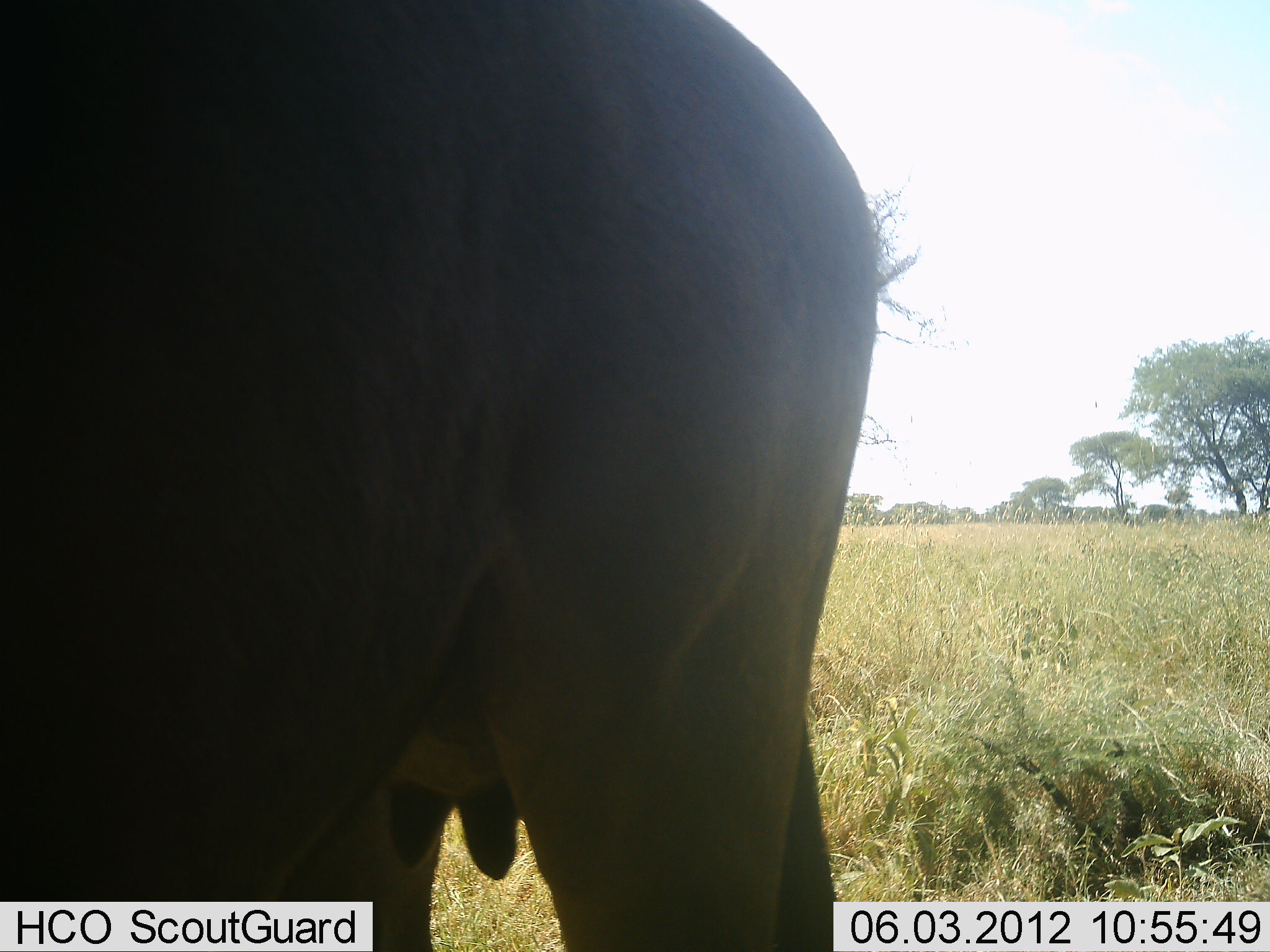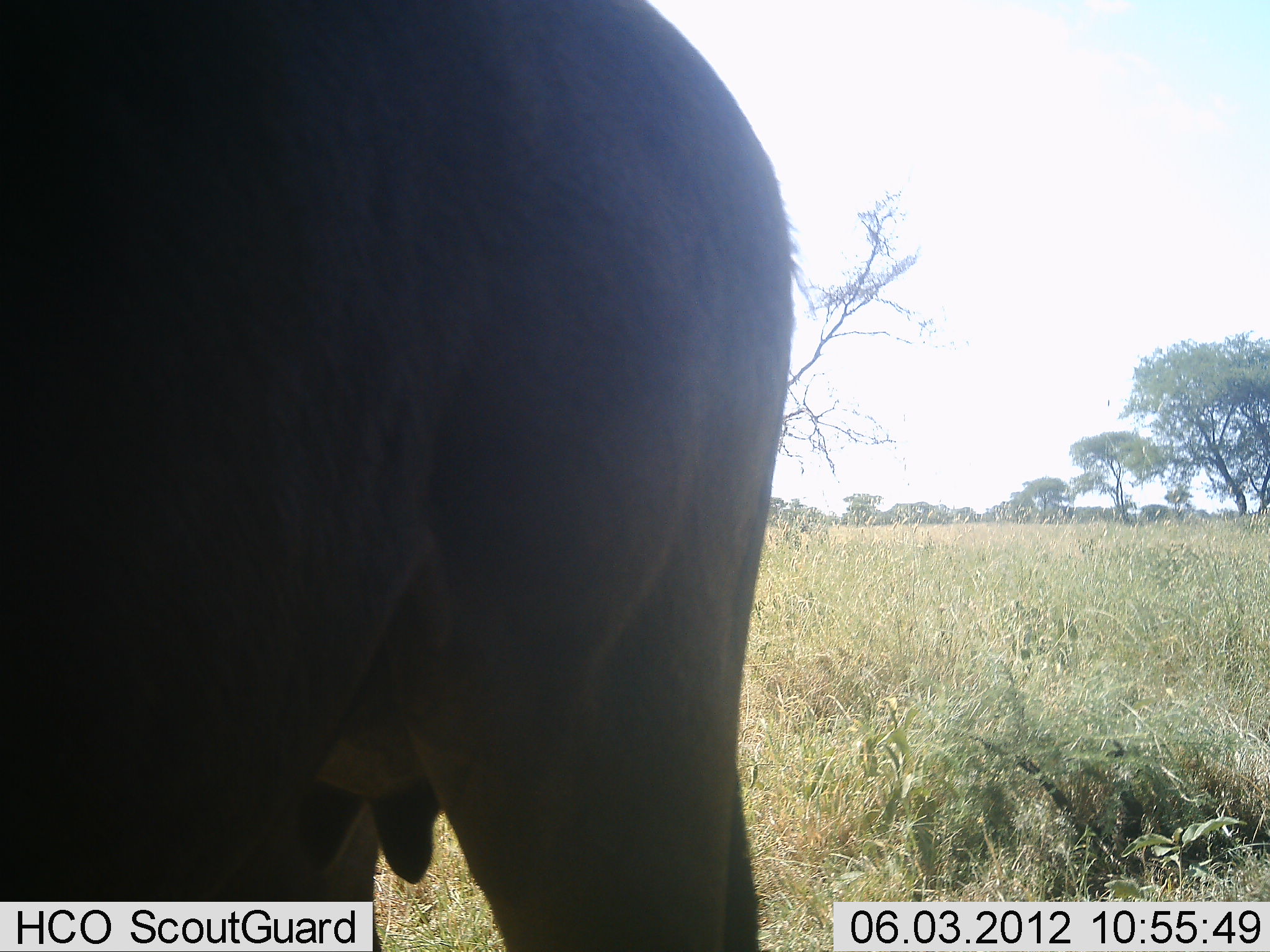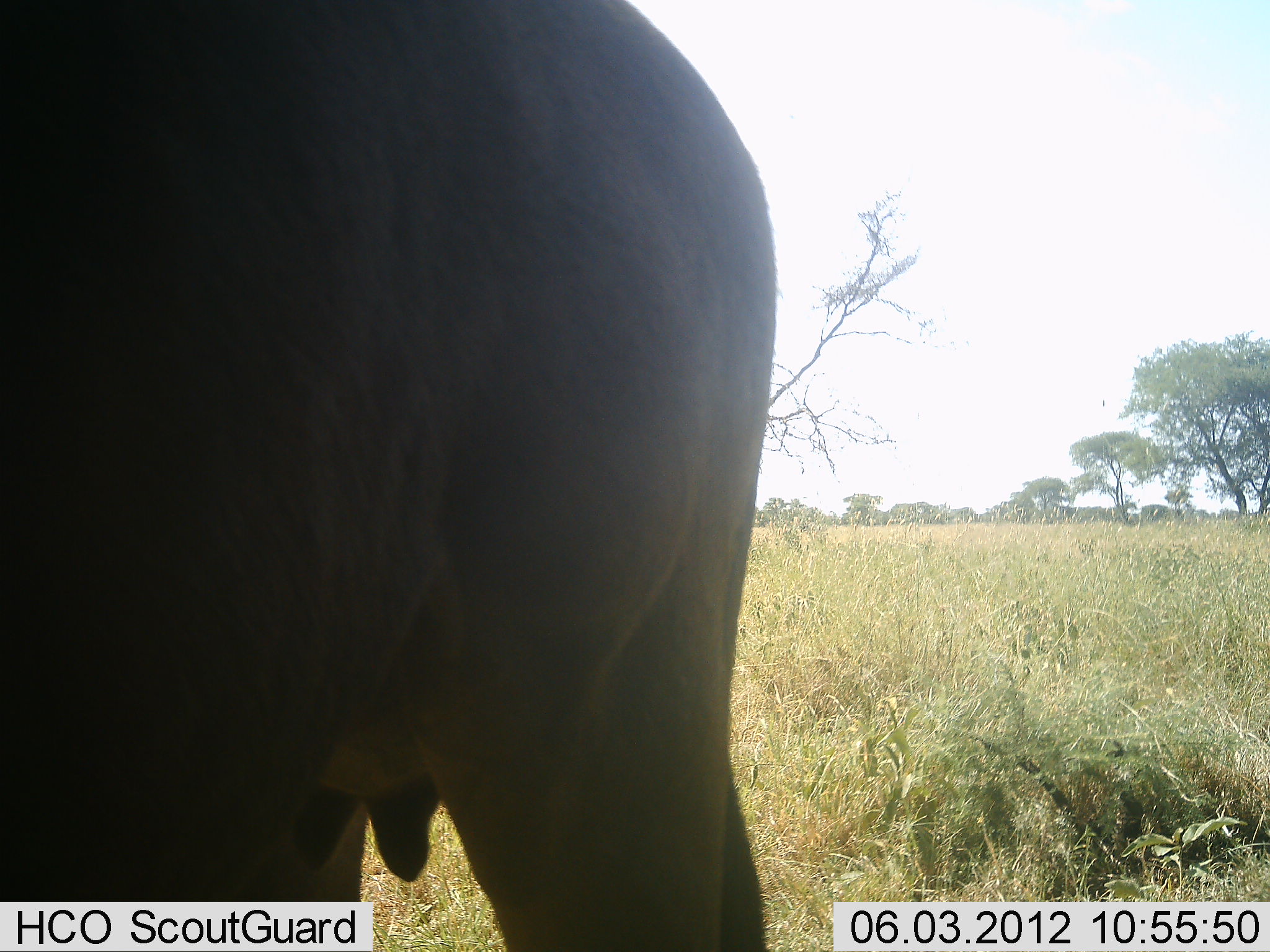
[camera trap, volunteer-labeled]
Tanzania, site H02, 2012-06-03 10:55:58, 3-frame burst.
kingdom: Animalia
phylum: Chordata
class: Mammalia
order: Artiodactyla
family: Bovidae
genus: Connochaetes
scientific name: Connochaetes taurinus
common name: blue wildebeest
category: wildebeest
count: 1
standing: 100%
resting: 0%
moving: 0%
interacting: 0%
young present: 0%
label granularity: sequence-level